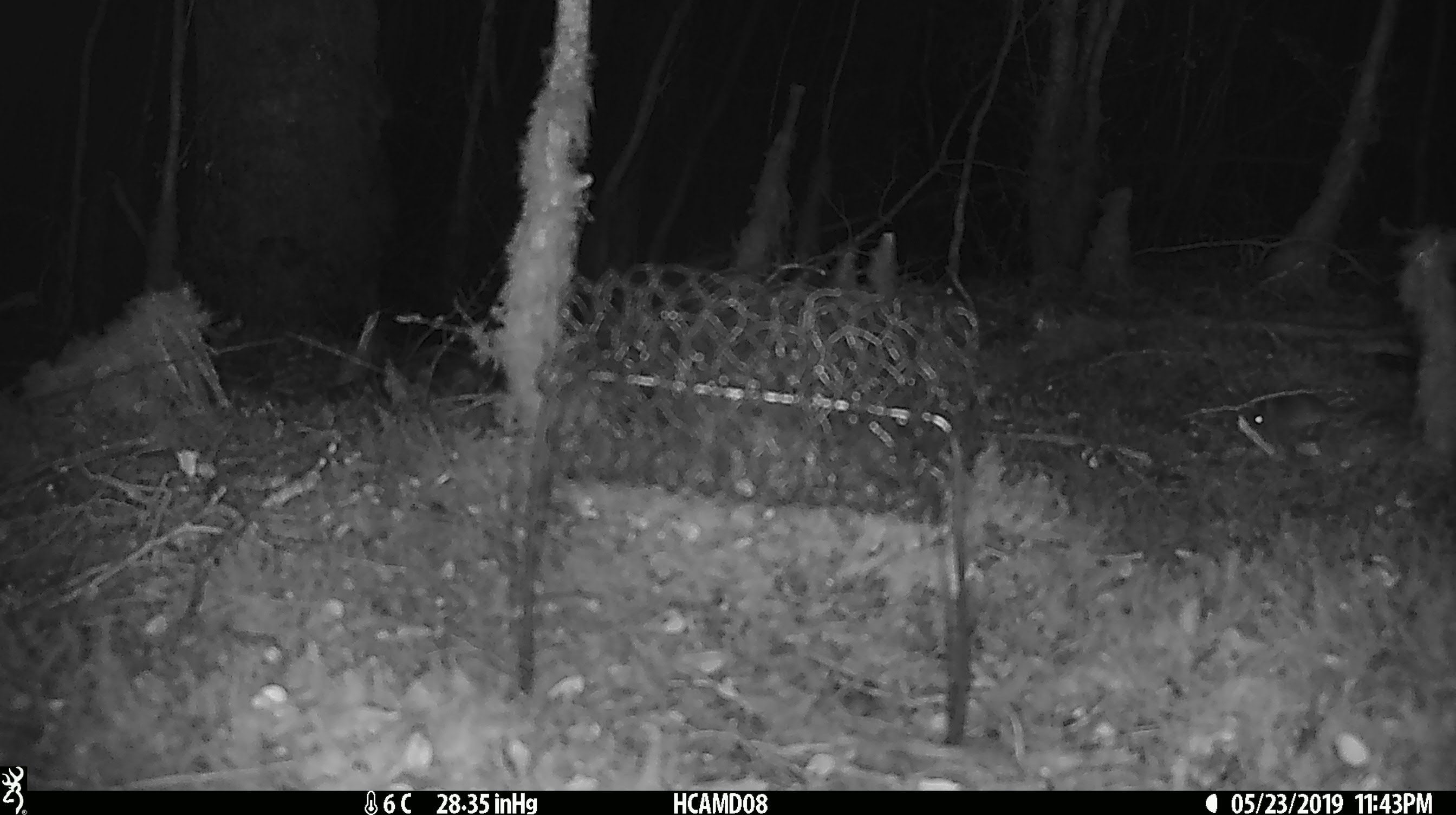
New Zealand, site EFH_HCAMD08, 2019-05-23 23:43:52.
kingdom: Animalia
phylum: Chordata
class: Mammalia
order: Rodentia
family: Muridae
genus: Mus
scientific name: Mus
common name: mouse